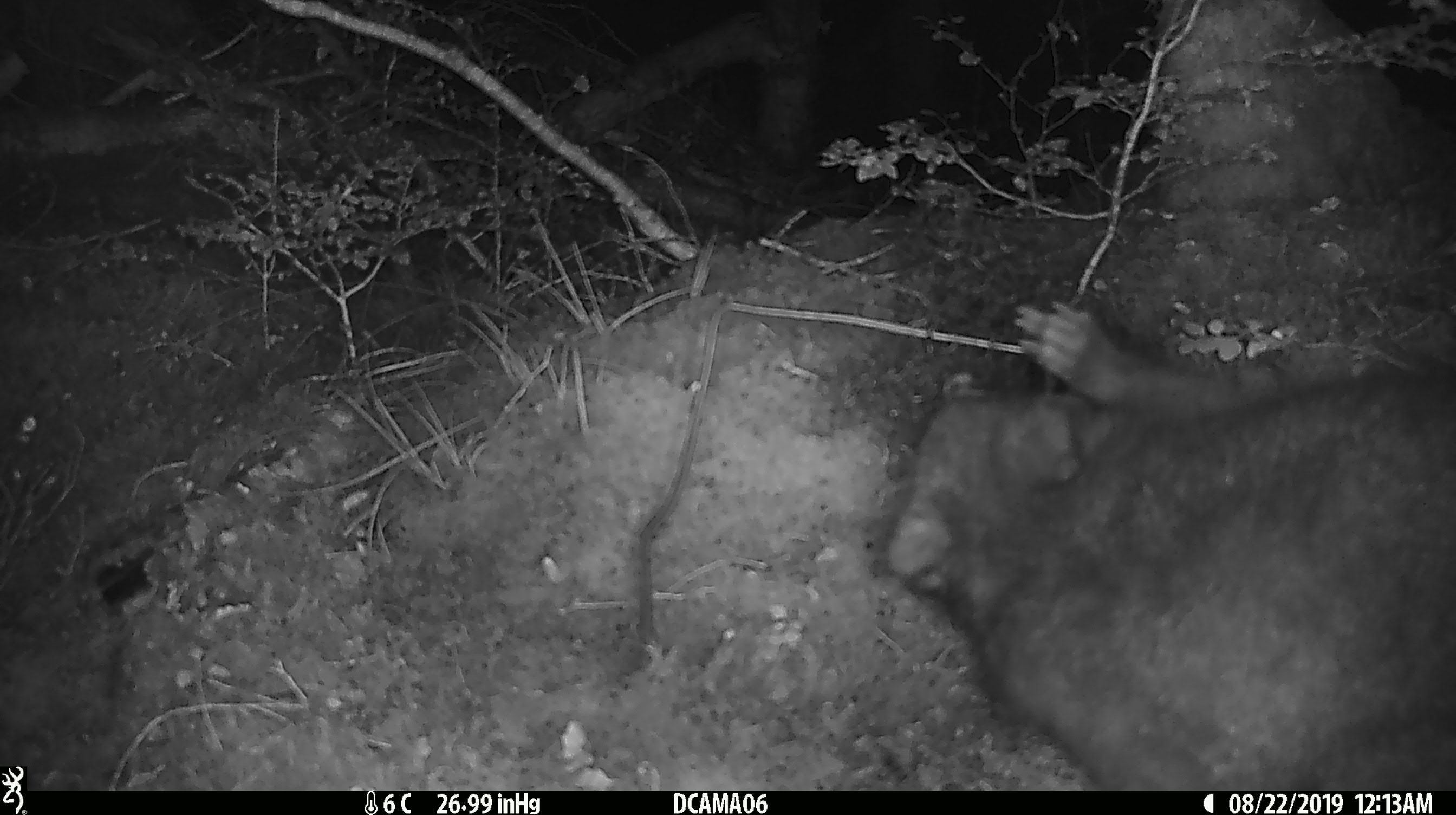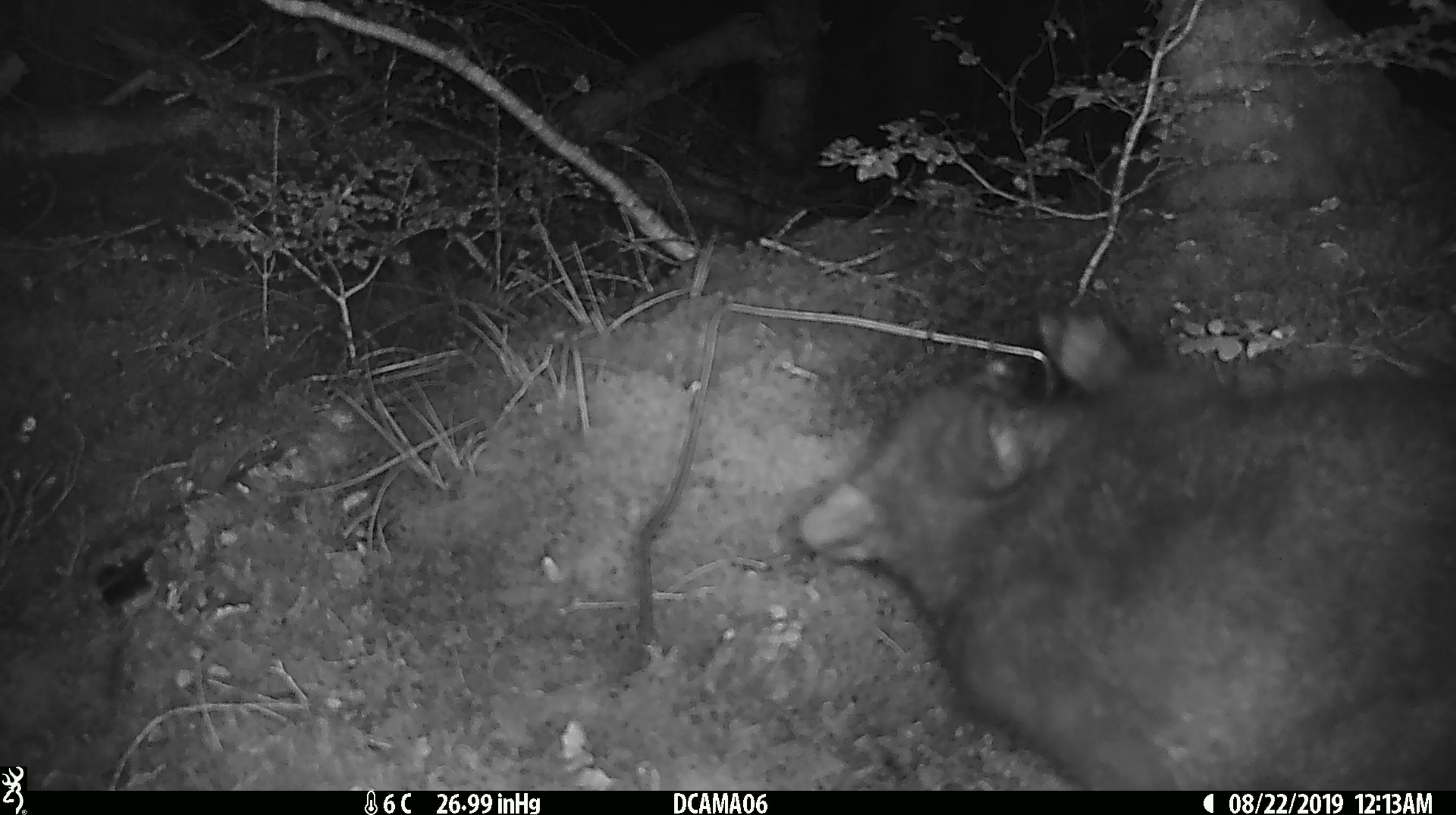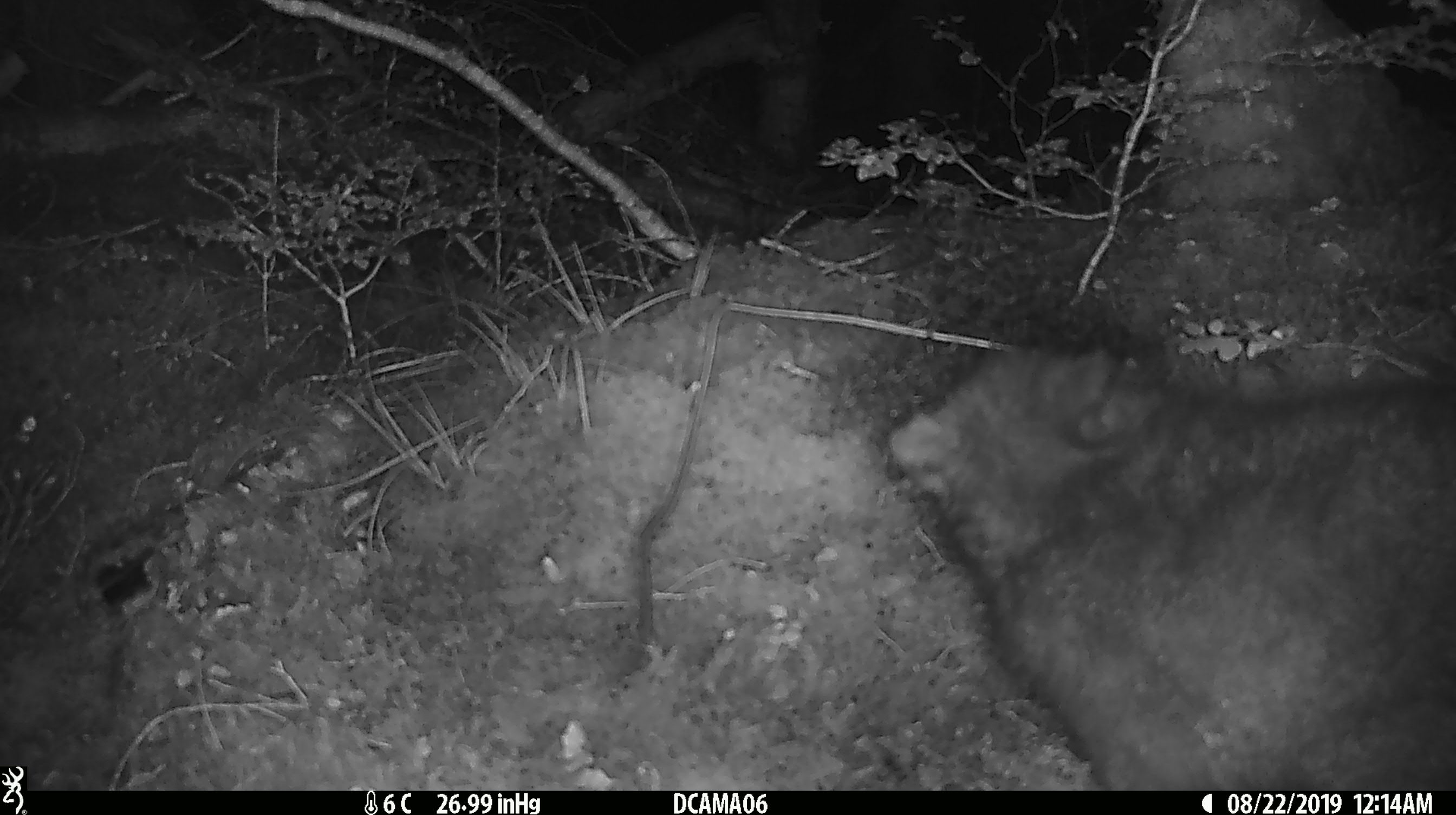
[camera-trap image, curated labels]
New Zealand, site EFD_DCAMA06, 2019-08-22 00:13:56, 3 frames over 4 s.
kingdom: Animalia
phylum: Chordata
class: Mammalia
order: Diprotodontia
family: Phalangeridae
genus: Trichosurus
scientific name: Trichosurus vulpecula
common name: common brushtail possum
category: possum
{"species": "possum (common brushtail possum) (Trichosurus vulpecula)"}